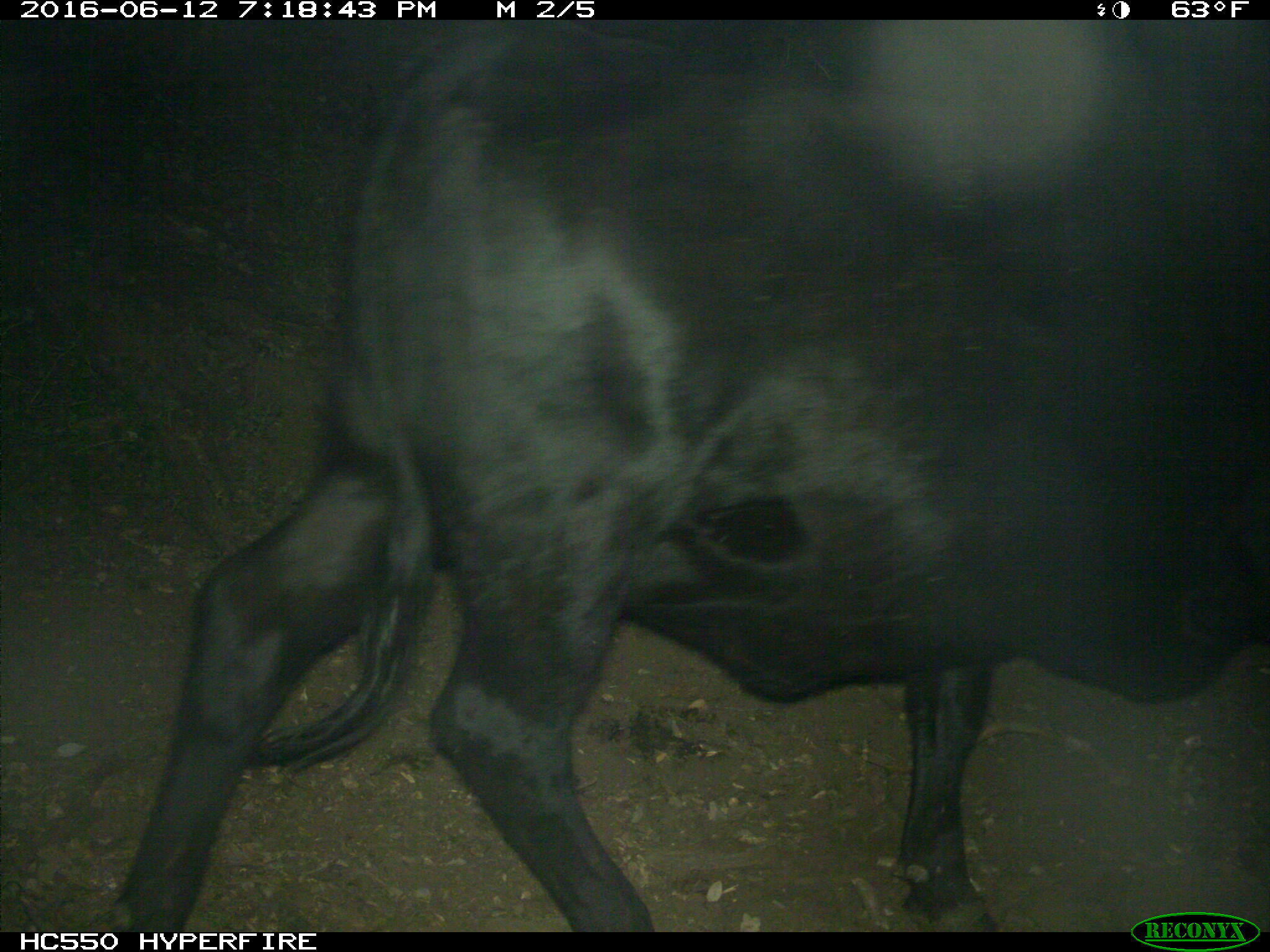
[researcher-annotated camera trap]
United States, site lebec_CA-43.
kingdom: Animalia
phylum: Chordata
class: Mammalia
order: Artiodactyla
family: Bovidae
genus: Bos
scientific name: Bos taurus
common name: domestic cow